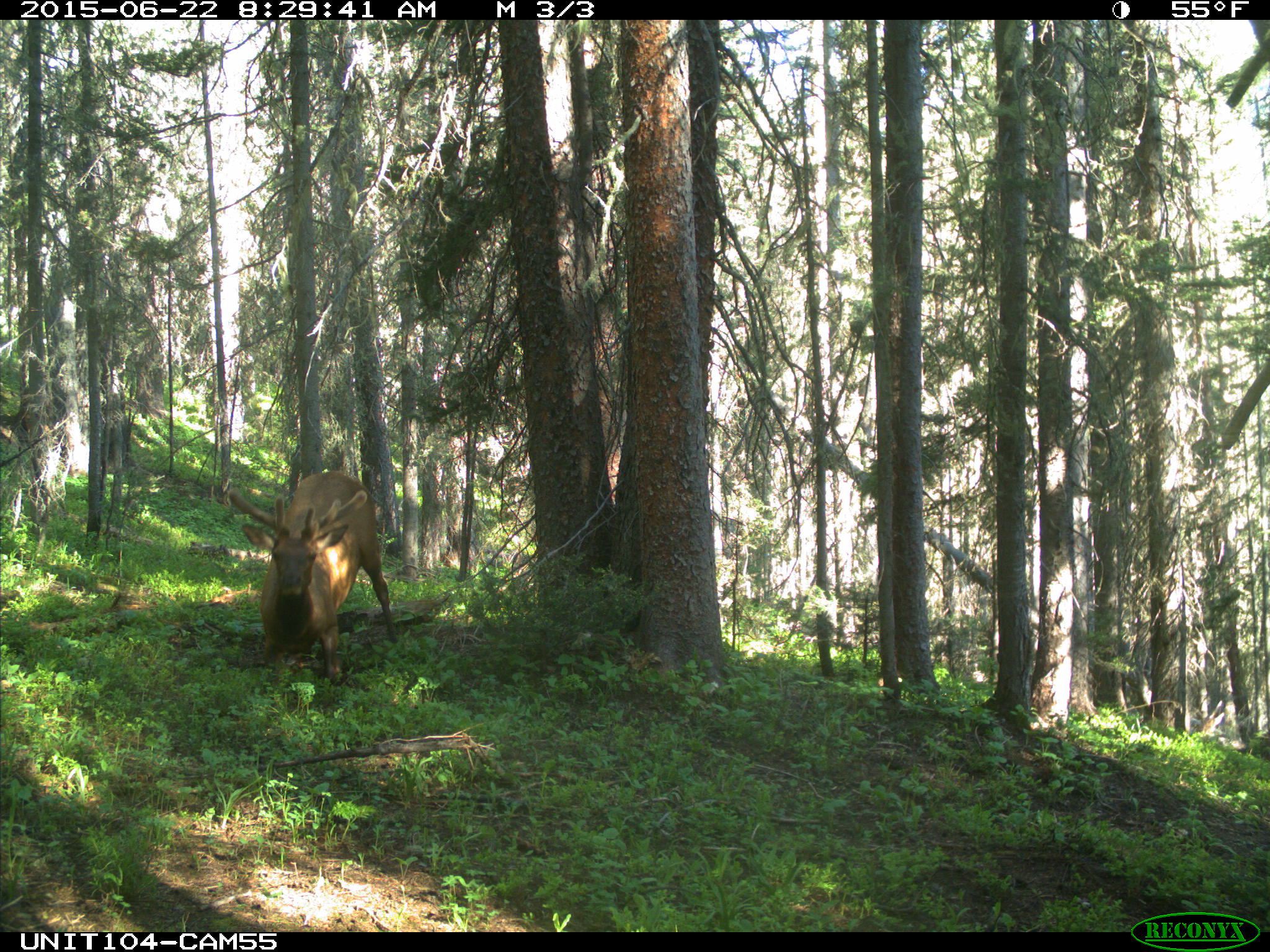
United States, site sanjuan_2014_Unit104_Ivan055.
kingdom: Animalia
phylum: Chordata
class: Mammalia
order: Artiodactyla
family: Cervidae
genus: Cervus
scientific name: Cervus elaphus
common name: red deer